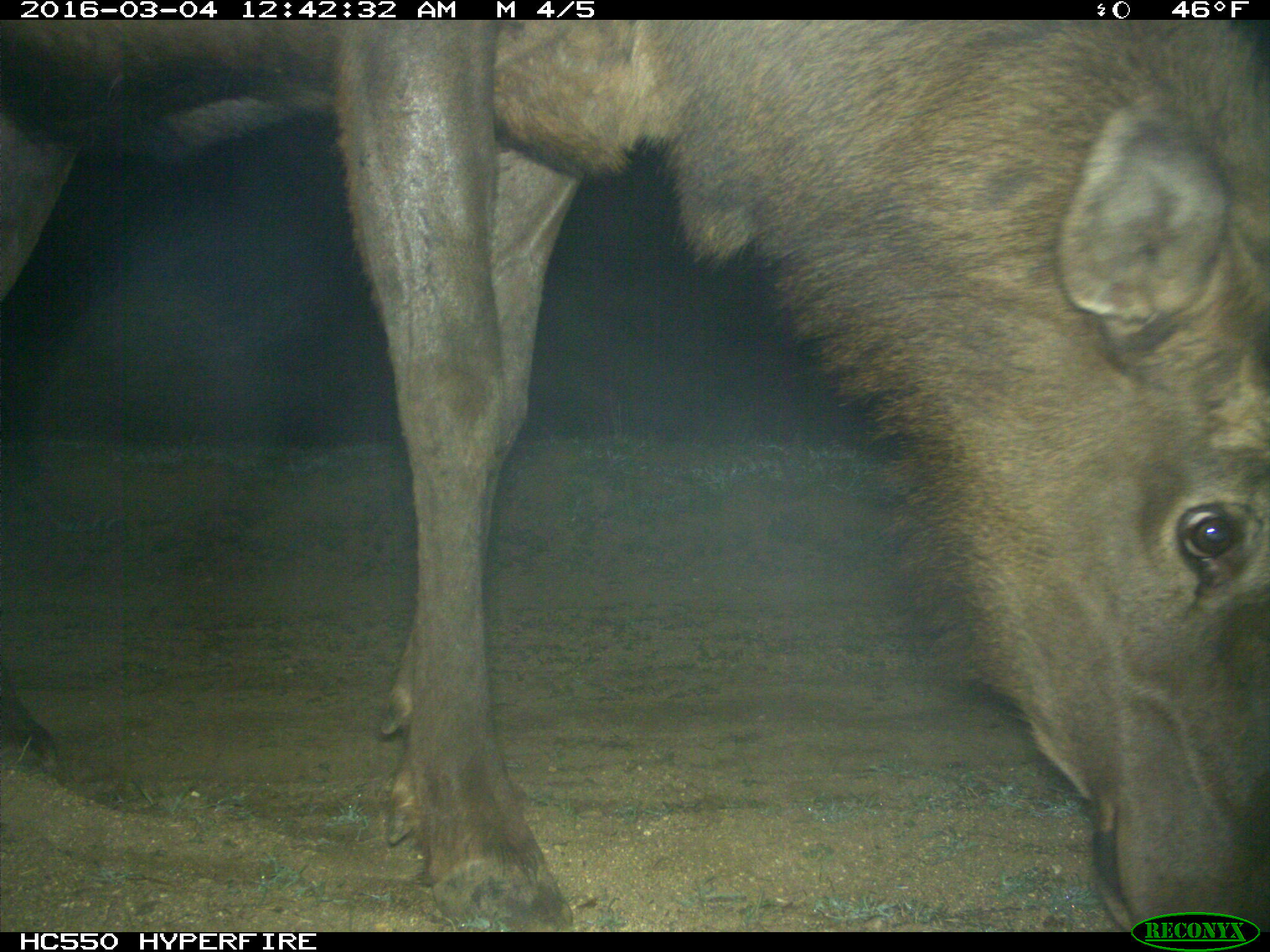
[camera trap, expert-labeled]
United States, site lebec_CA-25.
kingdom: Animalia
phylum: Chordata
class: Mammalia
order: Artiodactyla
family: Cervidae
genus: Cervus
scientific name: Cervus canadensis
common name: elk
Cervus canadensis (elk).